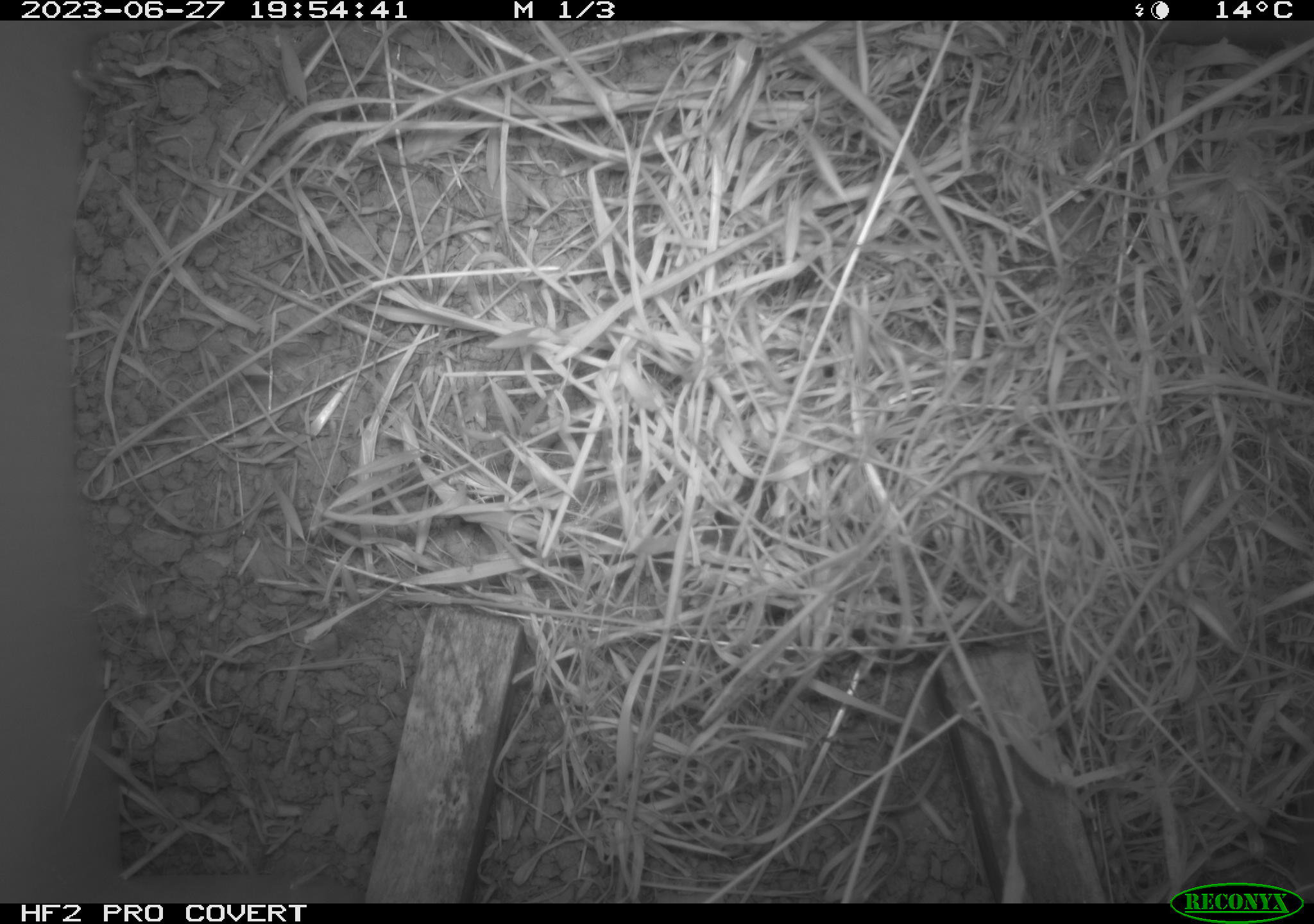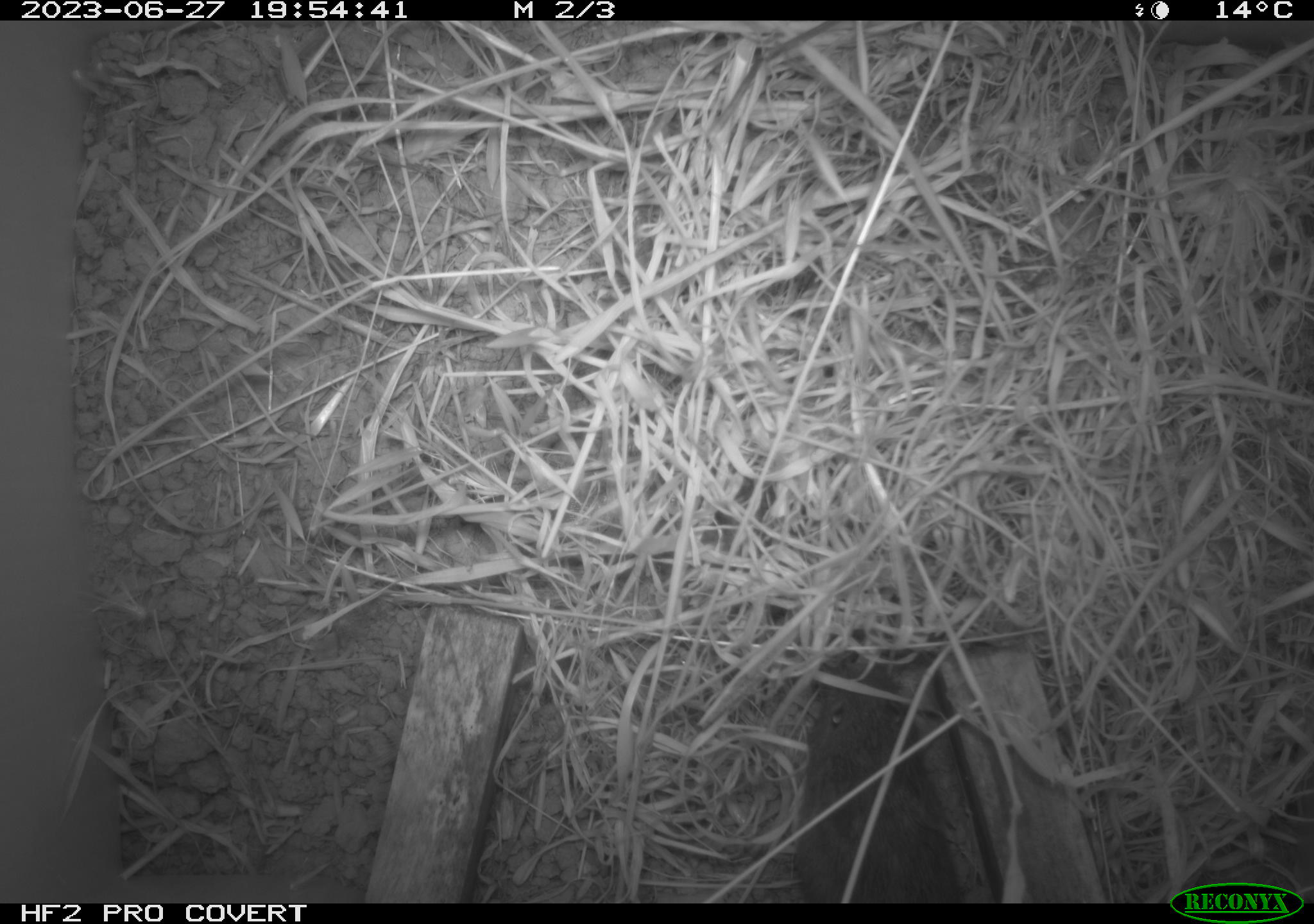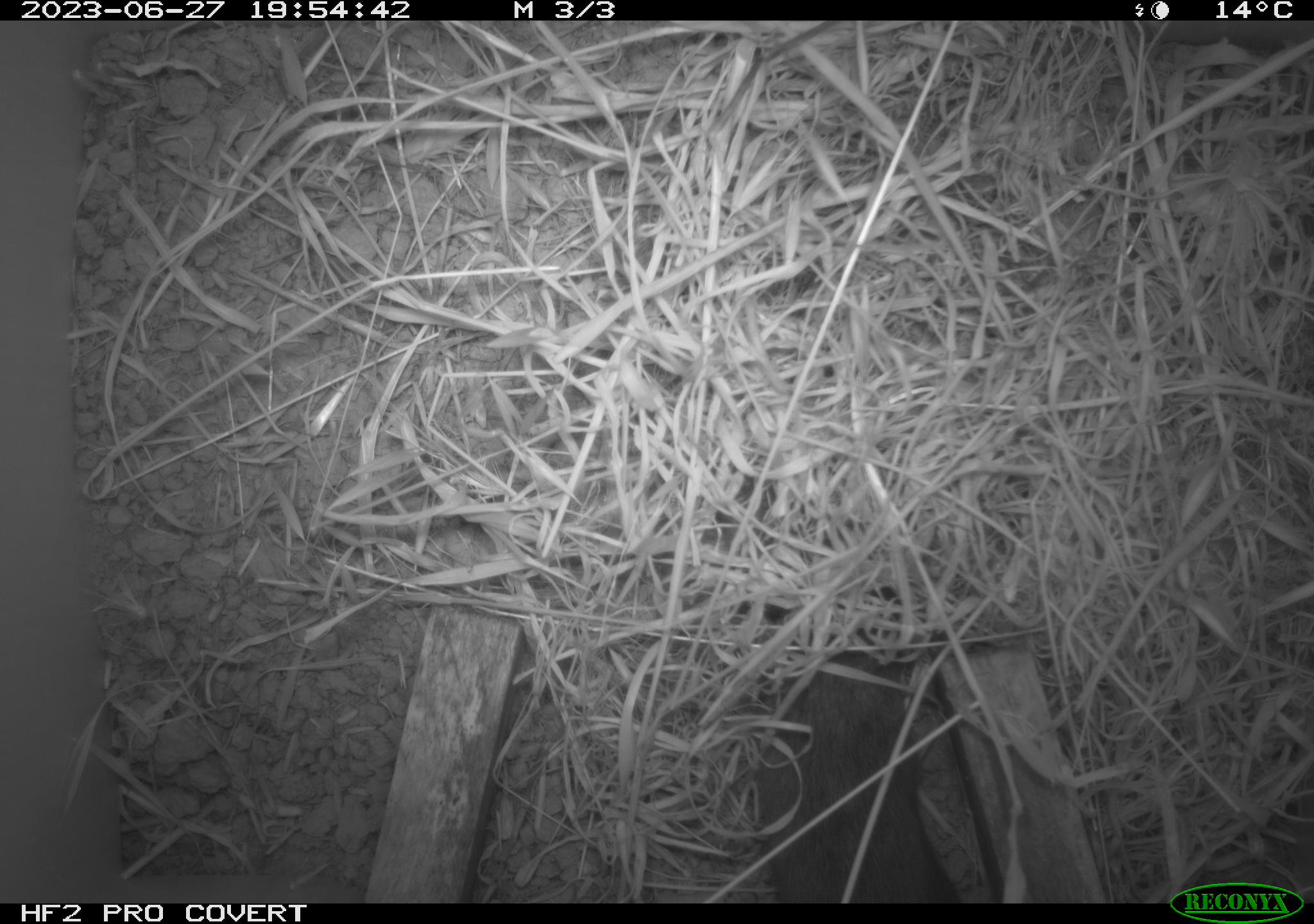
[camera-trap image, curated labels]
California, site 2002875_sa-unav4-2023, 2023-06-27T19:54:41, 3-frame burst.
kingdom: Animalia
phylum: Chordata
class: Mammalia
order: Rodentia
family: Cricetidae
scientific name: Arvicolinae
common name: voles, lemmings, and muskrats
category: arvicolinae subfamily